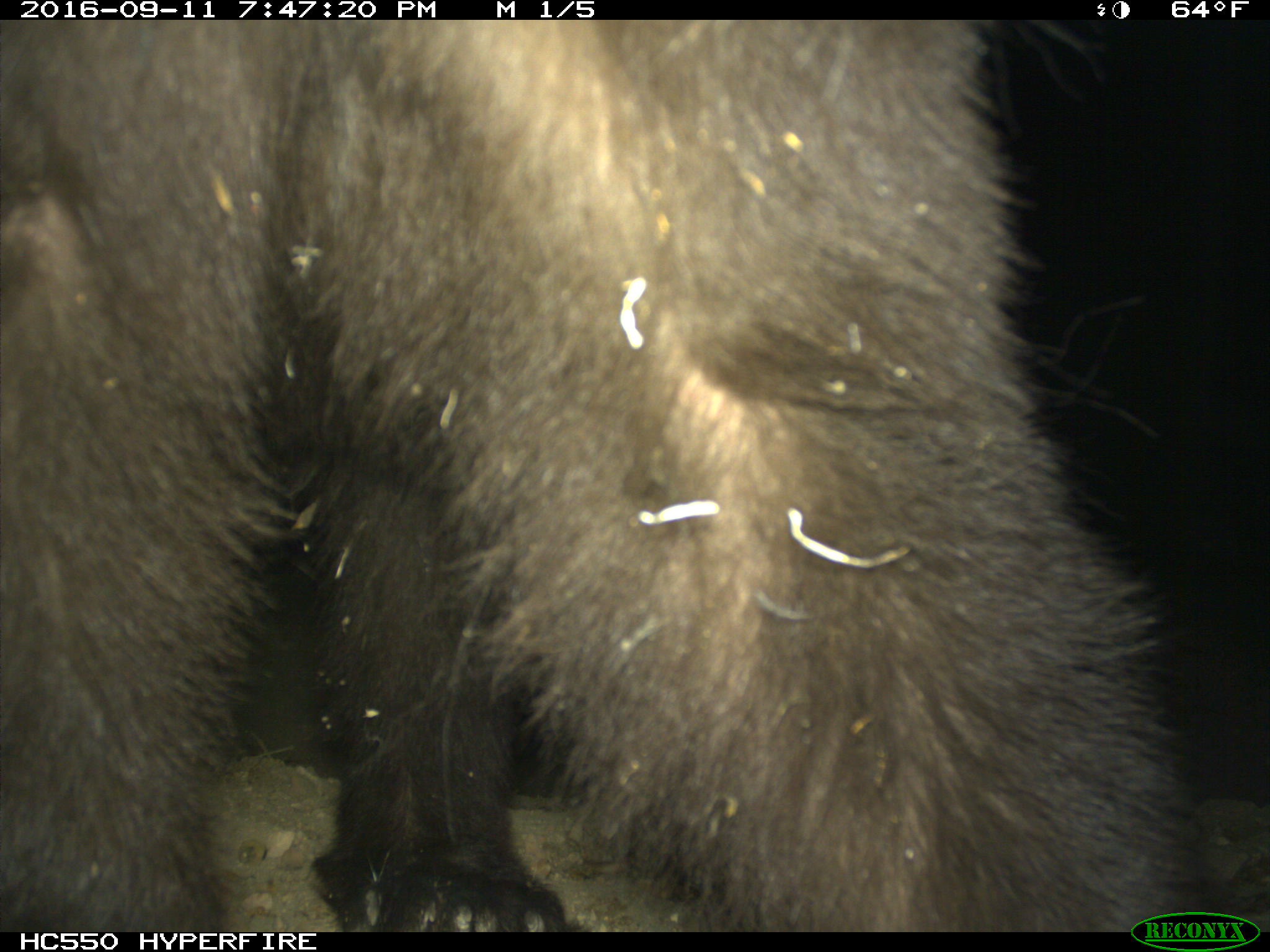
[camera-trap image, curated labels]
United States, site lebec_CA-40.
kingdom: Animalia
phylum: Chordata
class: Mammalia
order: Carnivora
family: Ursidae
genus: Ursus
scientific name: Ursus americanus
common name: american black bear